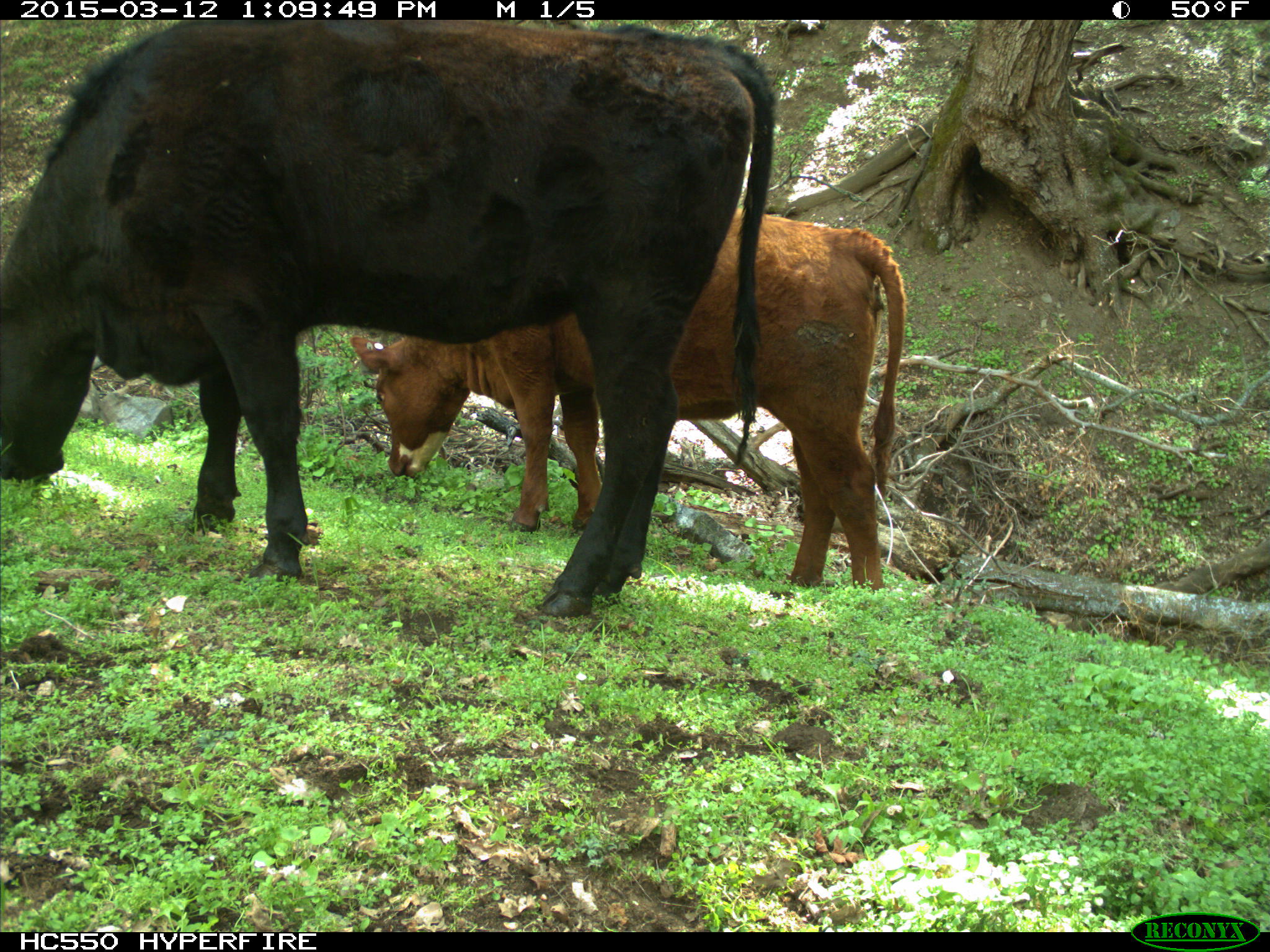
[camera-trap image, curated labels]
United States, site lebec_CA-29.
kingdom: Animalia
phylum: Chordata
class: Mammalia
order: Artiodactyla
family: Bovidae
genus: Bos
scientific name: Bos taurus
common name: domestic cow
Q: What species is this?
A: Bos taurus (domestic cow).